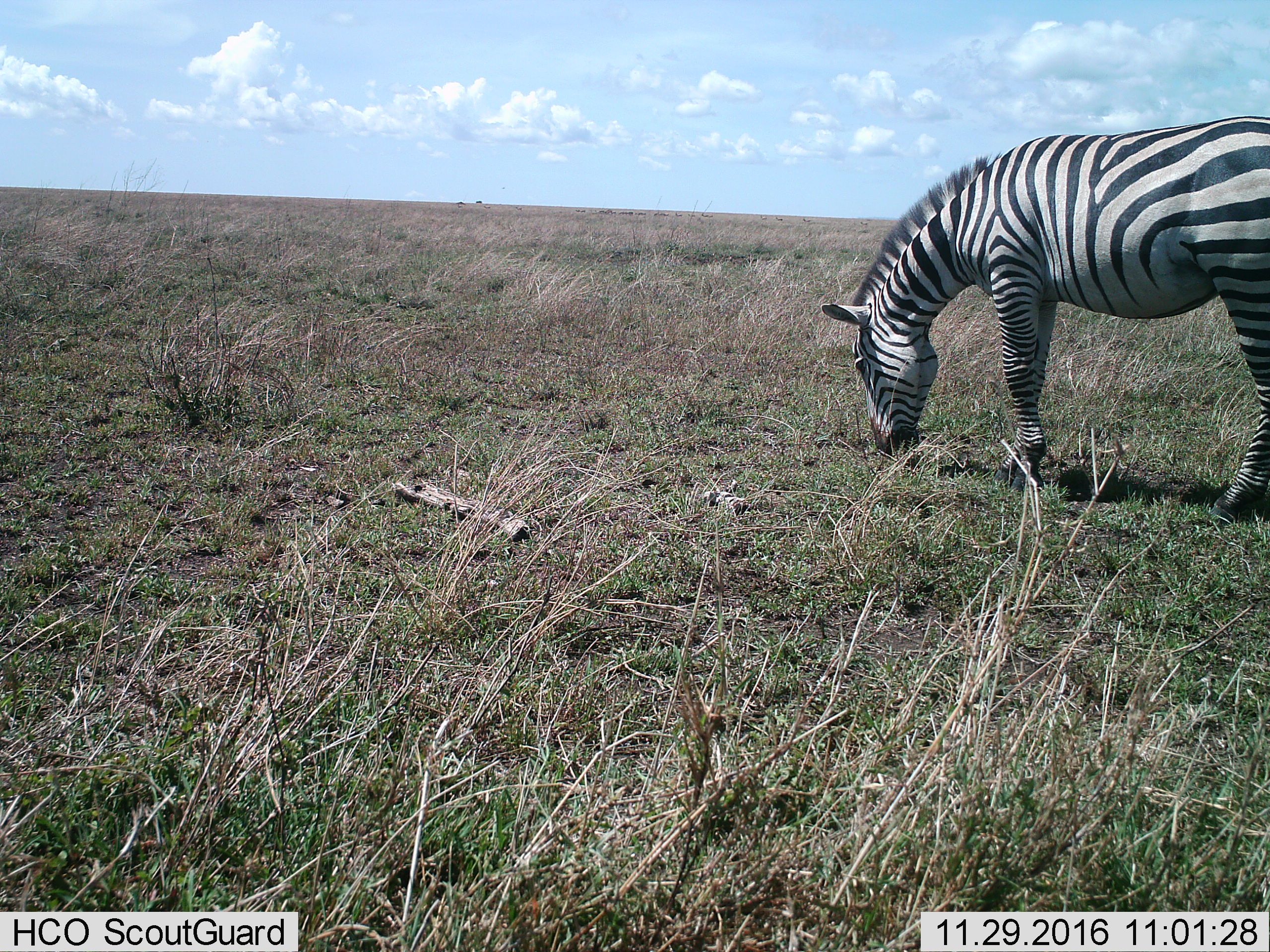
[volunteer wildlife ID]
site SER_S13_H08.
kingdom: Animalia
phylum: Chordata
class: Mammalia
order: Perissodactyla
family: Equidae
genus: Equus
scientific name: Equus quagga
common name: plains zebra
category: zebraplains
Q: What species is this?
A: Zebraplains (plains zebra) (Equus quagga).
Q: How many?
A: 1.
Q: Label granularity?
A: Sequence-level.